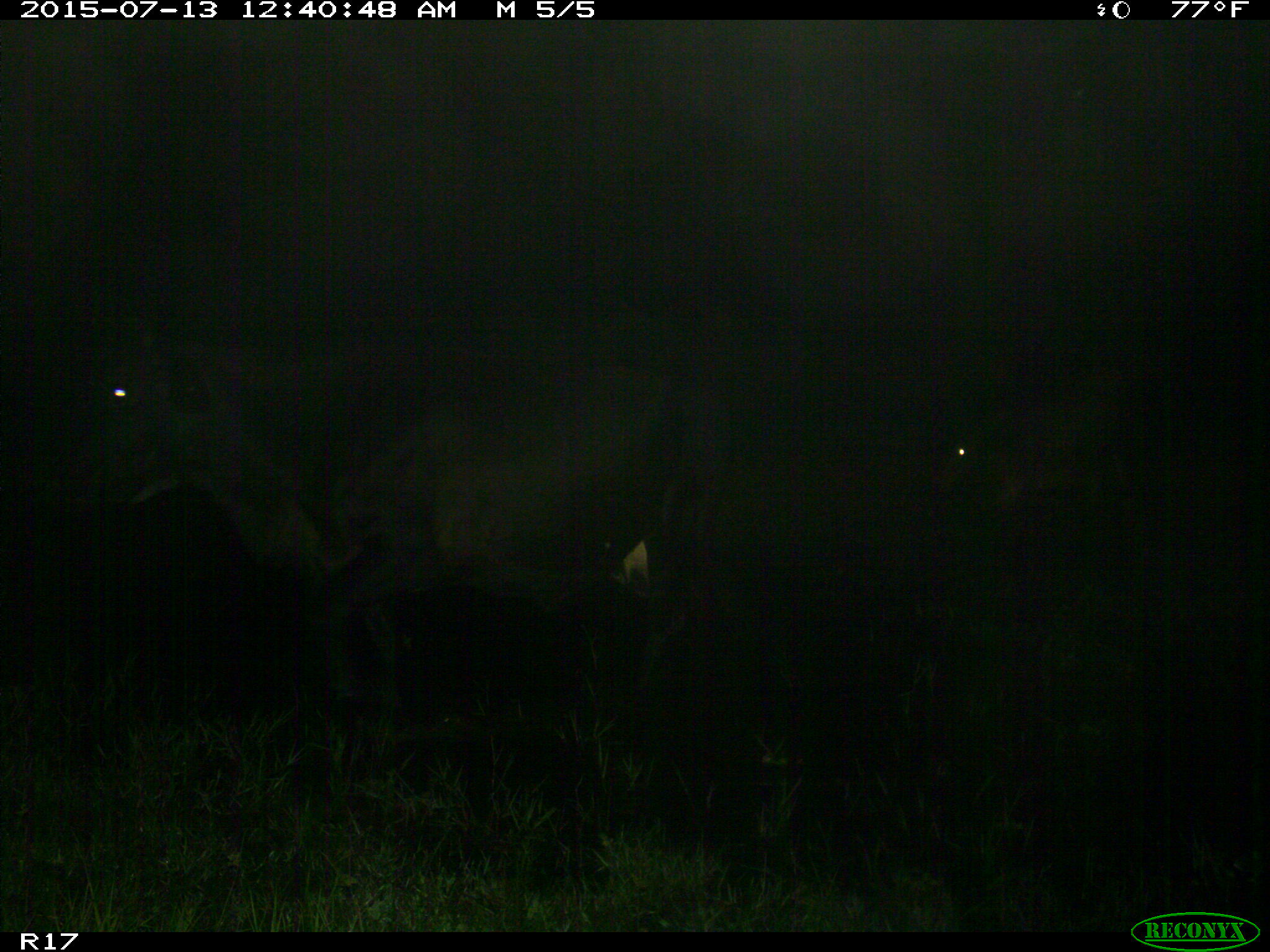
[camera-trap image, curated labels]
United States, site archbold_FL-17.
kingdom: Animalia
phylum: Chordata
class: Mammalia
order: Artiodactyla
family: Bovidae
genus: Bos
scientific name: Bos taurus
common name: domestic cow